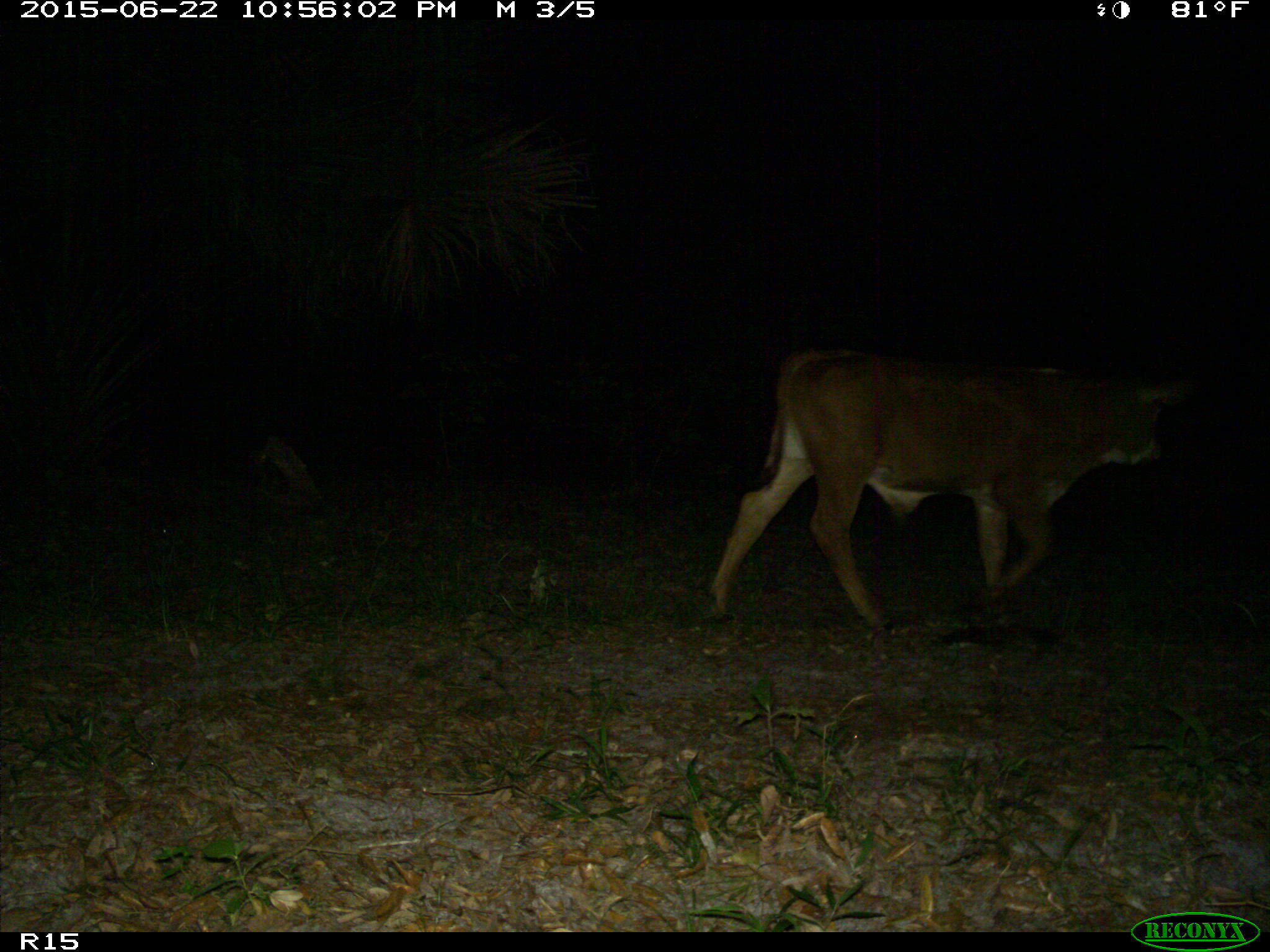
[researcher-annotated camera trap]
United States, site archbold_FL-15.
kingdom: Animalia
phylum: Chordata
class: Mammalia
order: Artiodactyla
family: Bovidae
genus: Bos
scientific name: Bos taurus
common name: domestic cow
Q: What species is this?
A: Bos taurus (domestic cow).